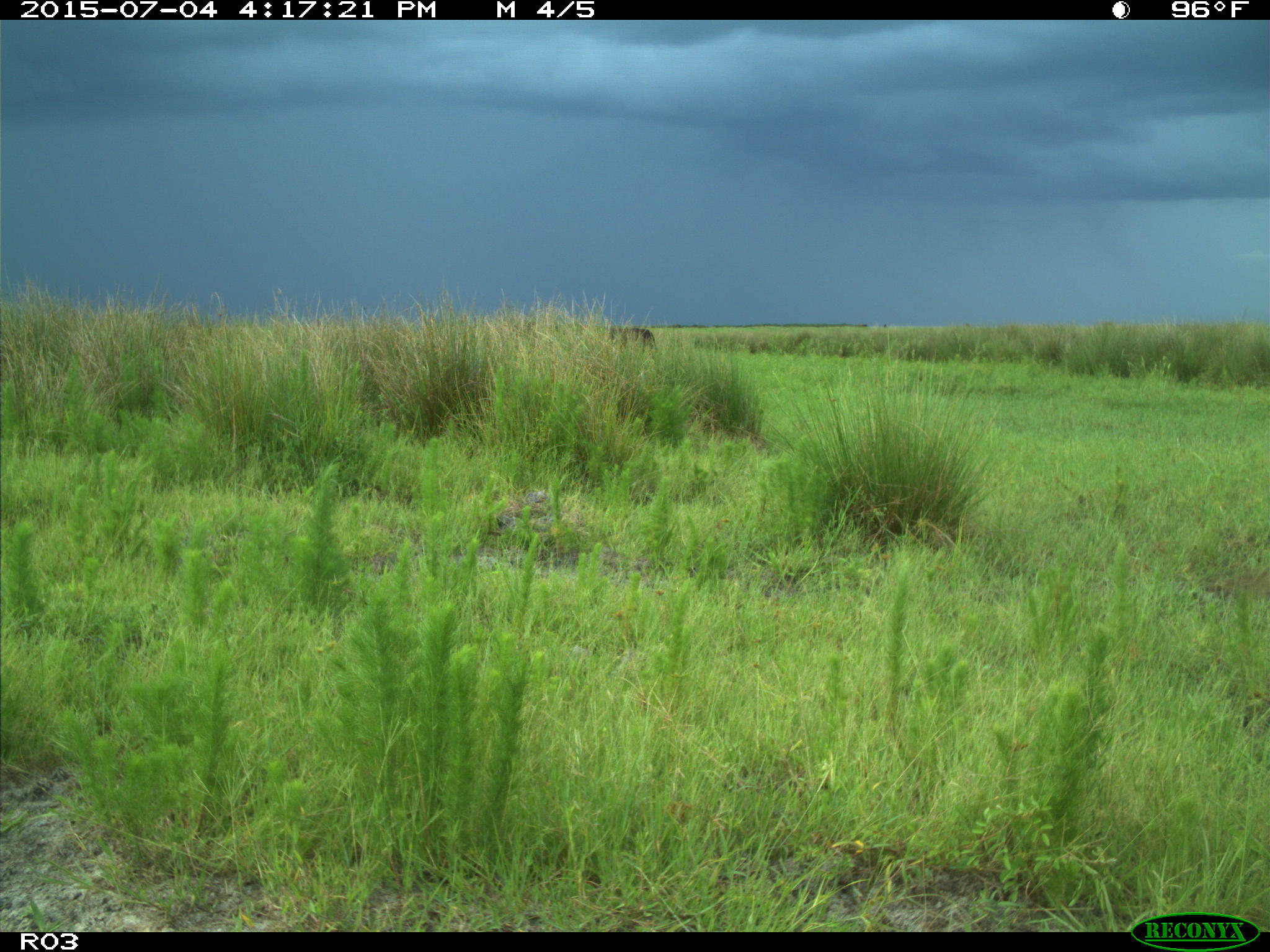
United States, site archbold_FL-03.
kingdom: Animalia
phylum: Chordata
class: Mammalia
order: Artiodactyla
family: Bovidae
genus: Bos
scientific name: Bos taurus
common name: domestic cow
Bos taurus (domestic cow).